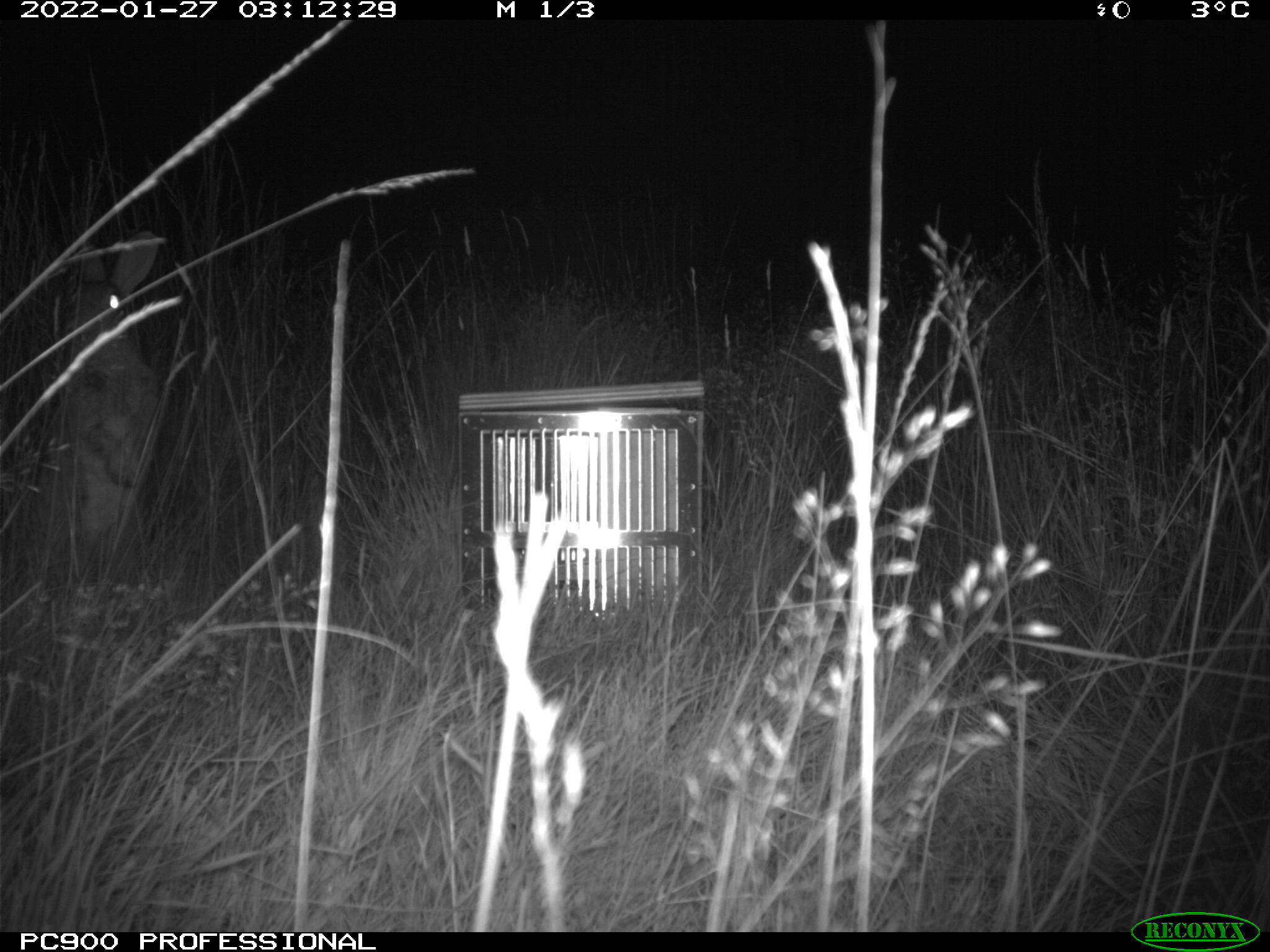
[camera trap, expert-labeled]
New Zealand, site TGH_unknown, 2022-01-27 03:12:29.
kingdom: Animalia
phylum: Chordata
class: Mammalia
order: Lagomorpha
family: Leporidae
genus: Oryctolagus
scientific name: Oryctolagus cuniculus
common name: european rabbit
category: rabbit